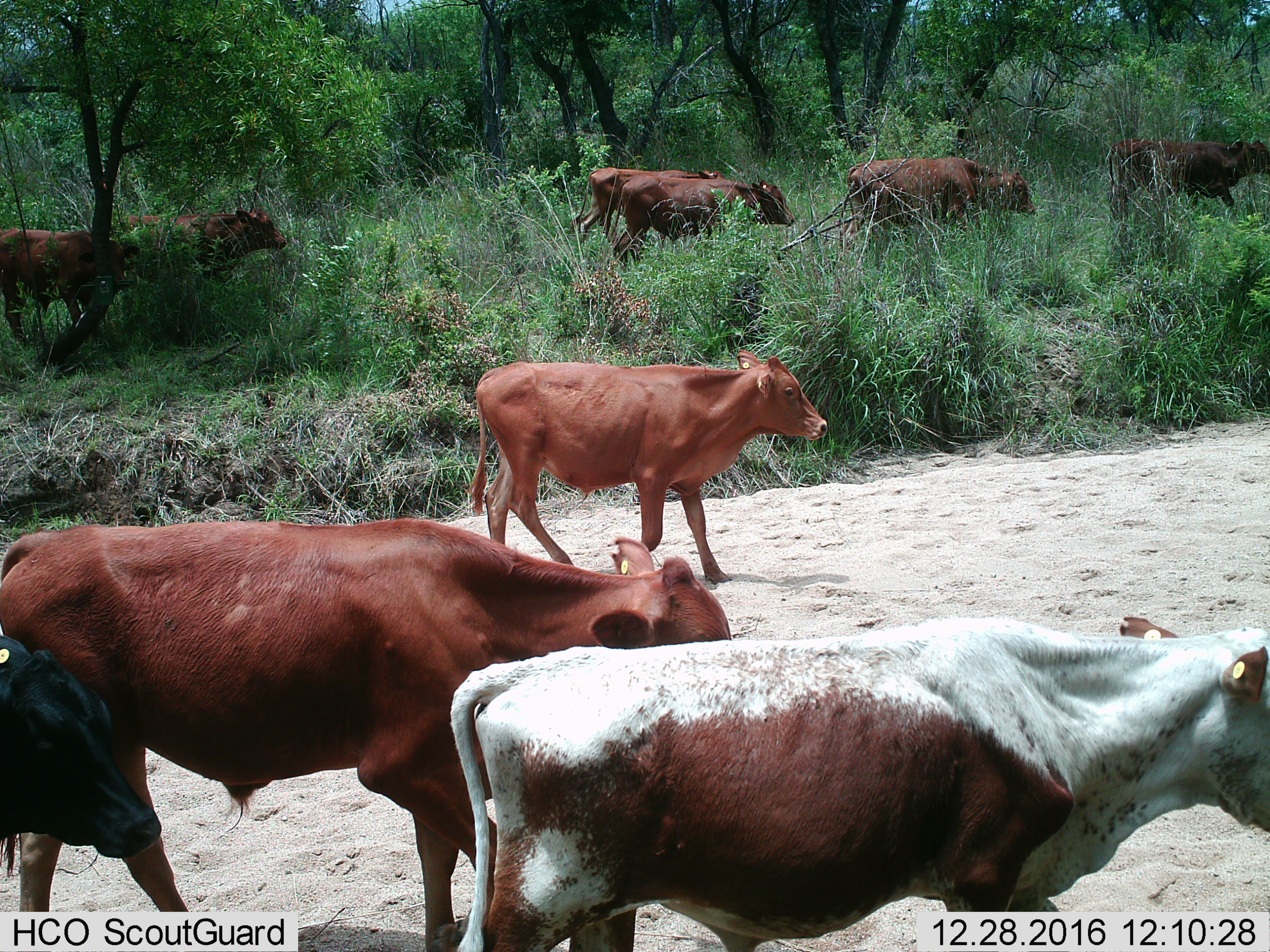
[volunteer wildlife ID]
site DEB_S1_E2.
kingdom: Animalia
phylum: Chordata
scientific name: Vertebrata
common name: domestic animal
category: domesticanimal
Domesticanimal (domestic animal) (Vertebrata), count 10. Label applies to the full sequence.